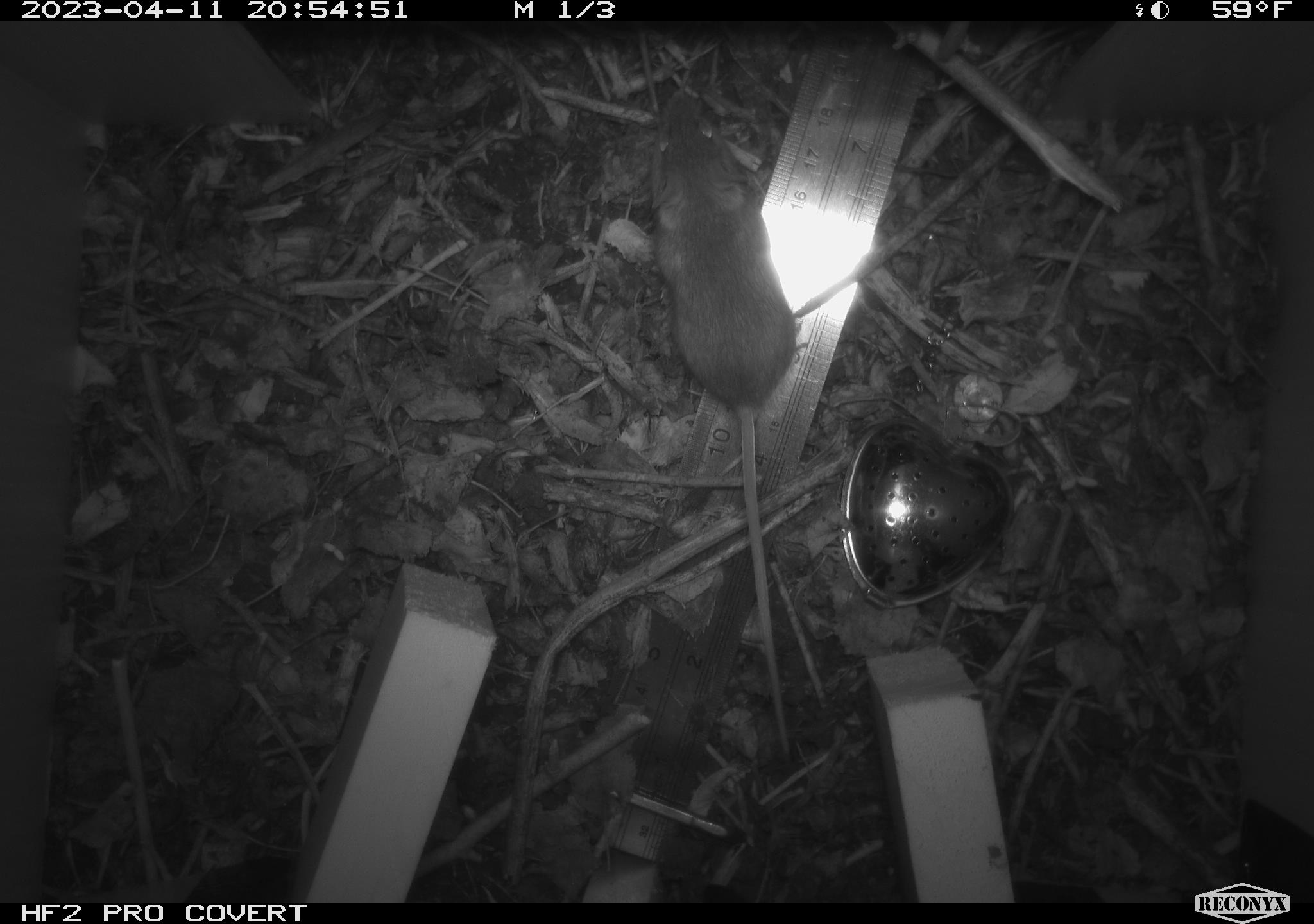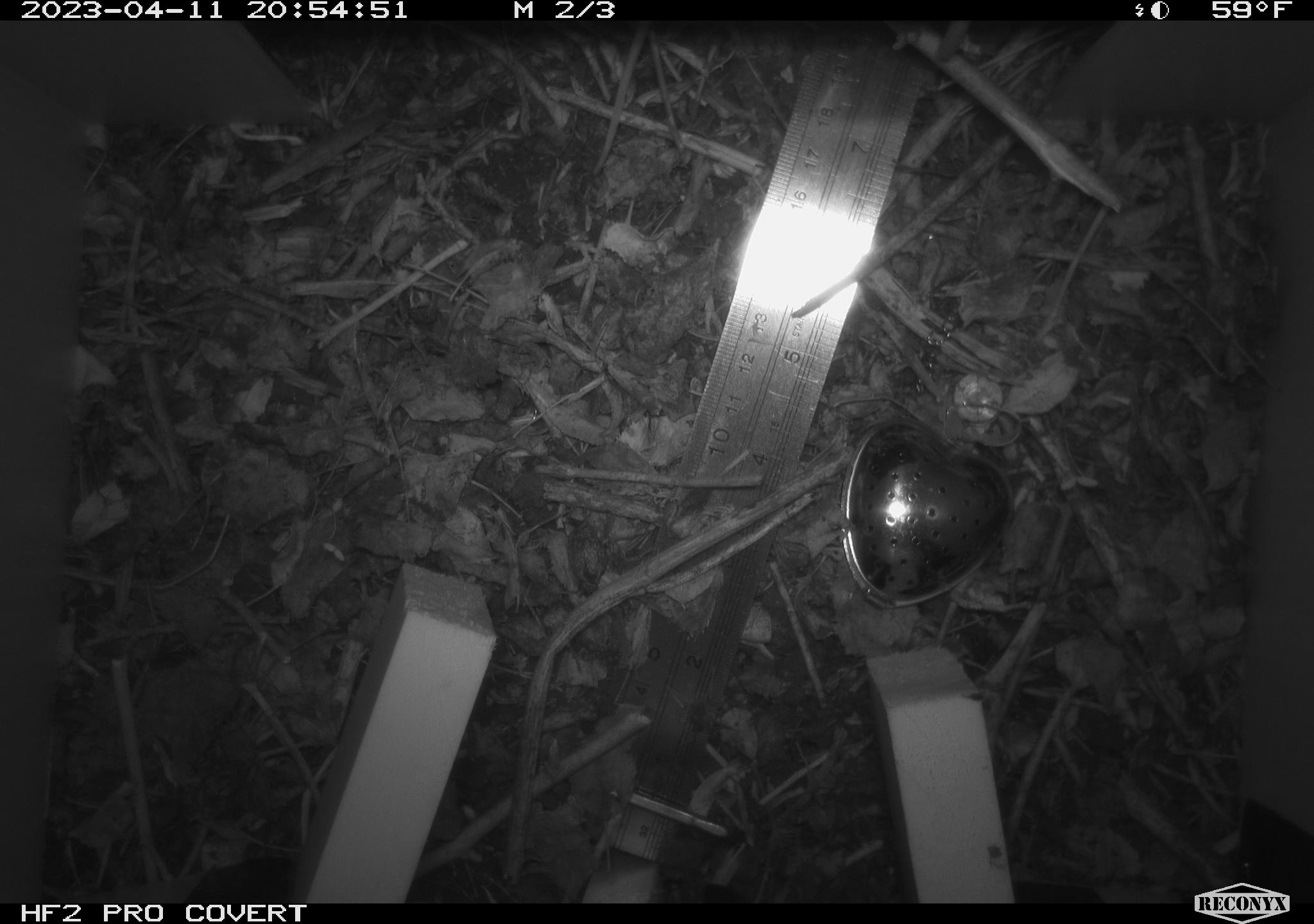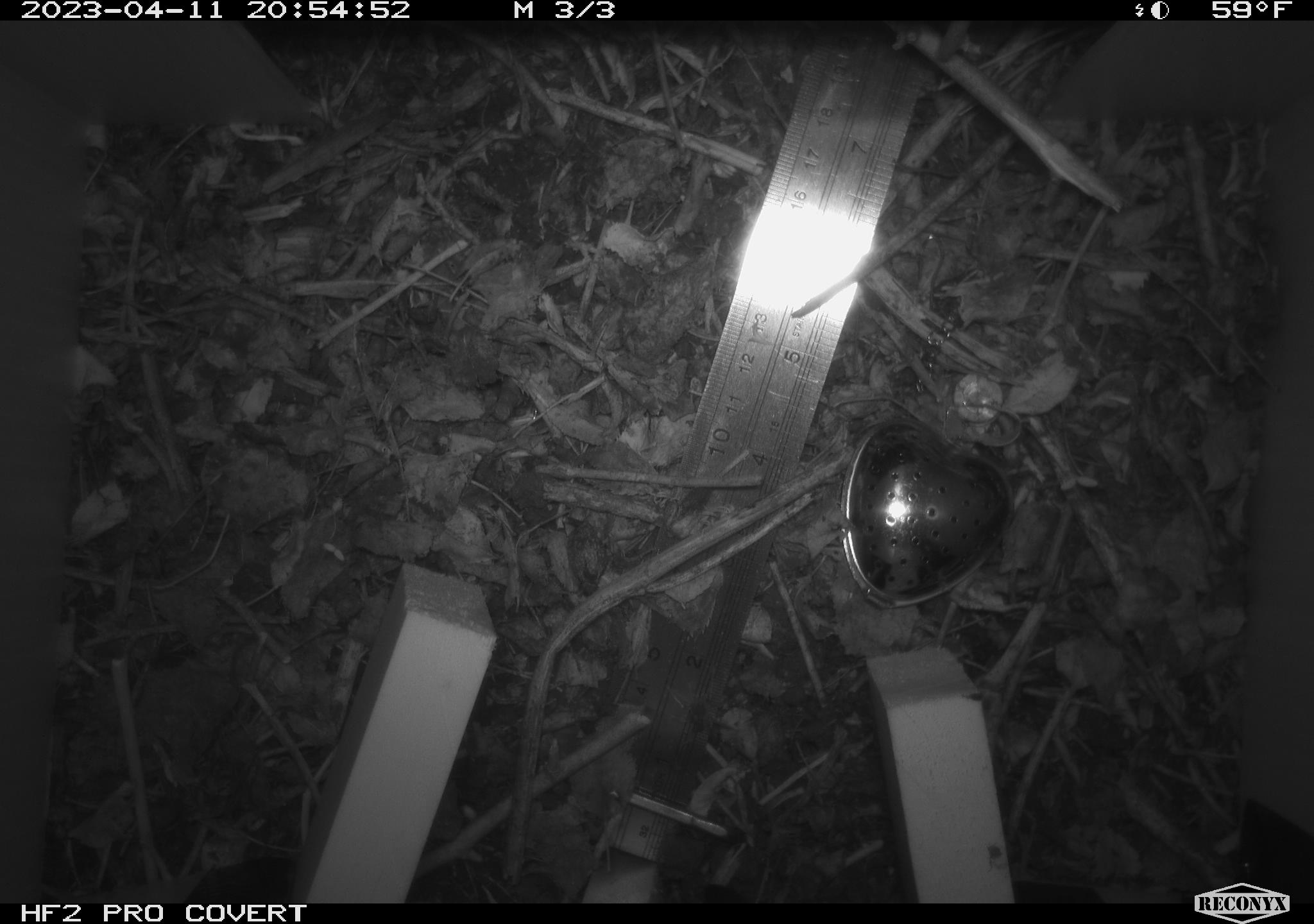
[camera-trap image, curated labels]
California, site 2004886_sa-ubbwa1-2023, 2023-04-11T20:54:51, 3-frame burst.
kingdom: Animalia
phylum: Chordata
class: Mammalia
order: Rodentia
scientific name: Rodentia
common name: mouse species